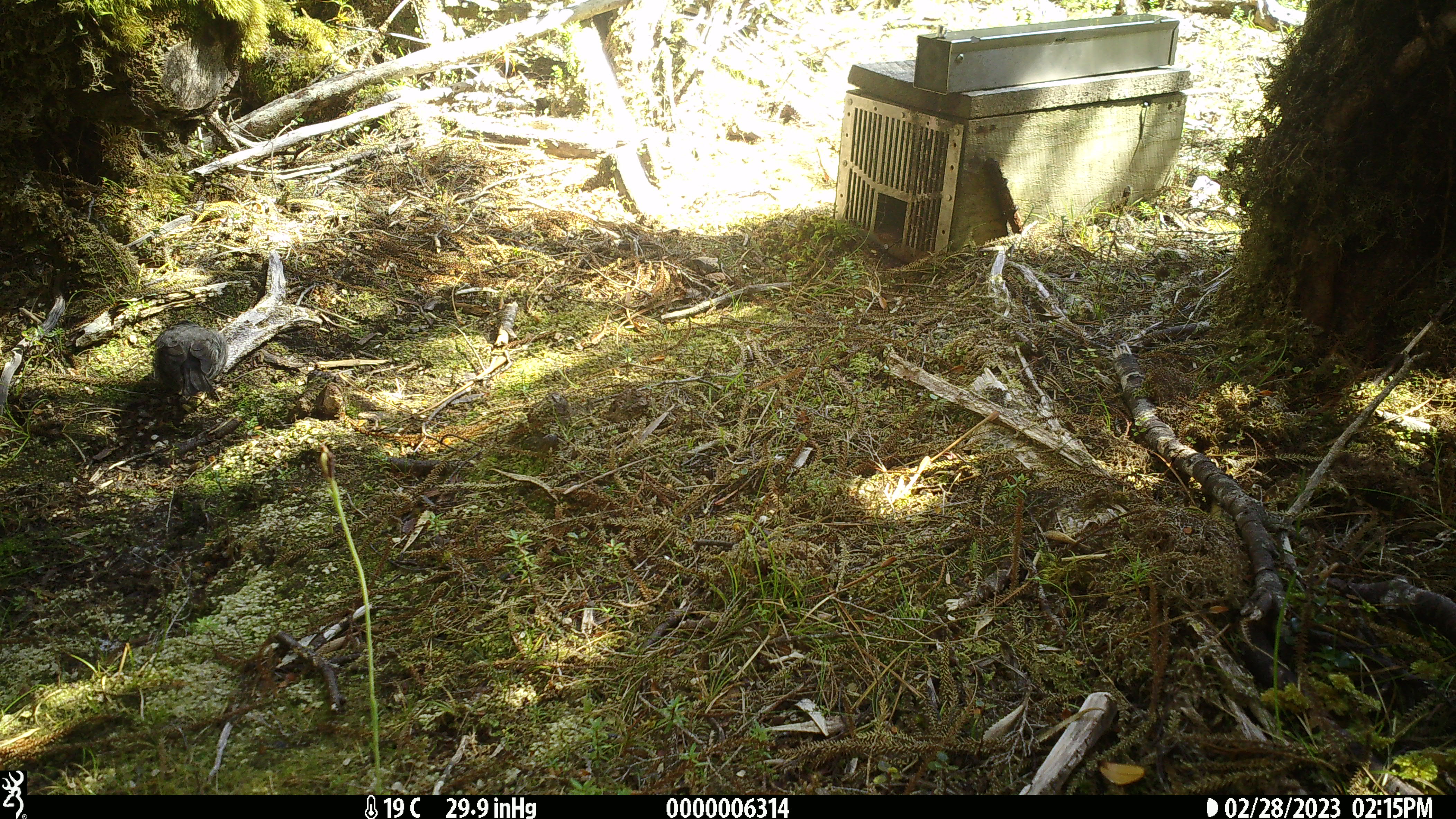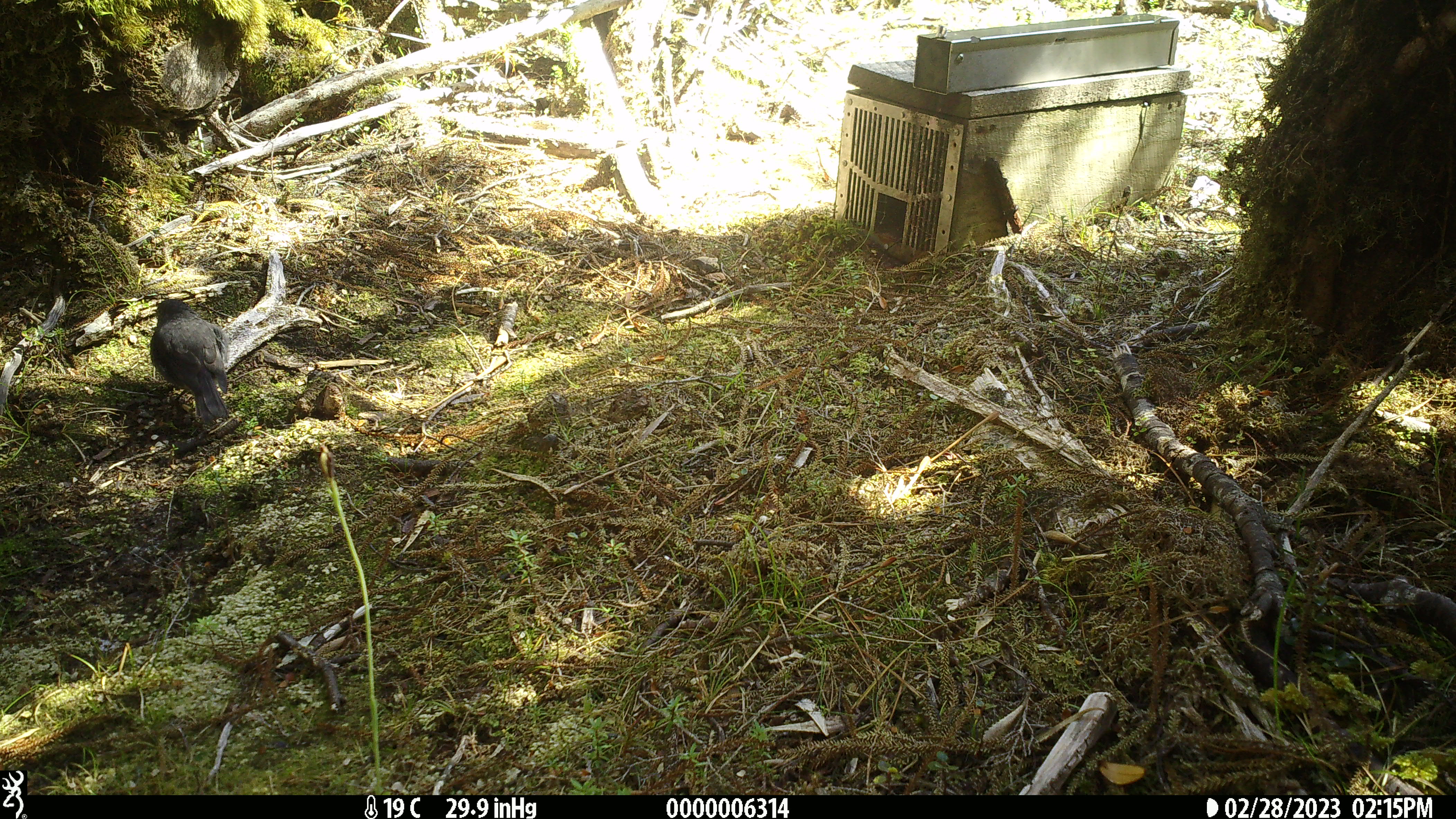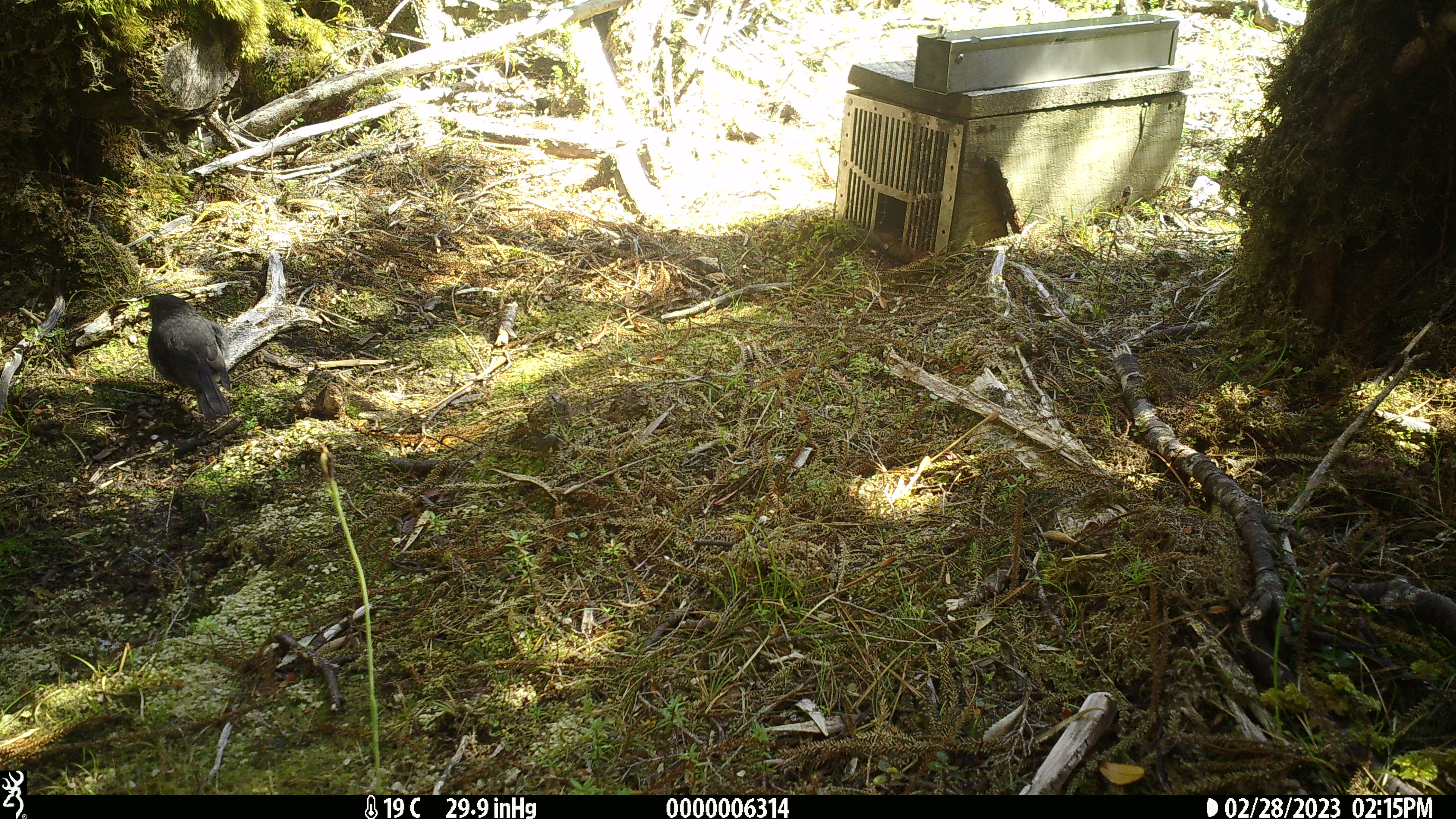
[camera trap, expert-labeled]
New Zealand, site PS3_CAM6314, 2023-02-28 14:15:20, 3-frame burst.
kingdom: Animalia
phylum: Chordata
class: Aves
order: Passeriformes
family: Petroicidae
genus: Petroica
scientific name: Petroica australis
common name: new zealand robin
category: robin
Robin (new zealand robin) (Petroica australis).